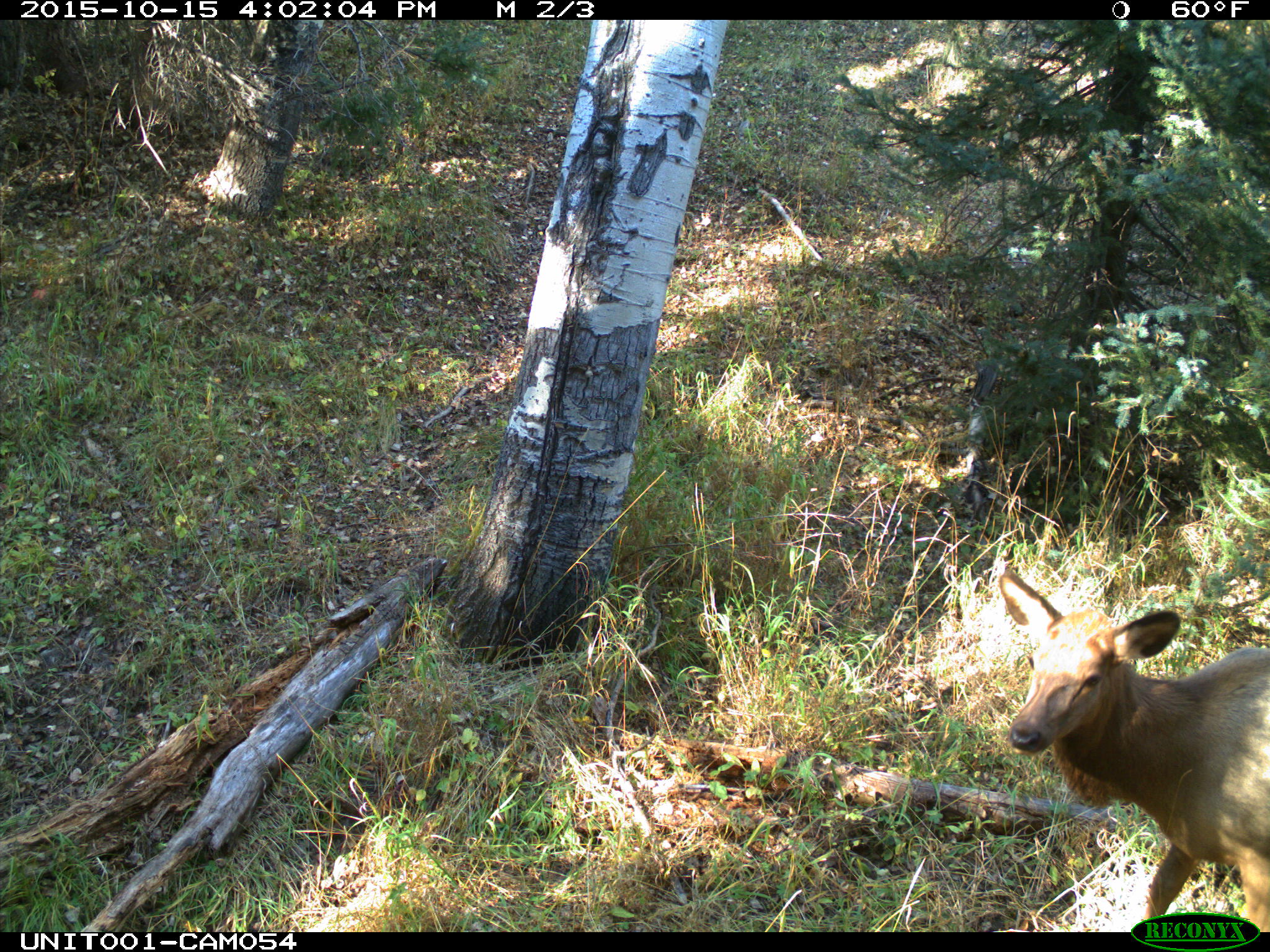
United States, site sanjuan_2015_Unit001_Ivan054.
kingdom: Animalia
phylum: Chordata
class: Mammalia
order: Artiodactyla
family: Cervidae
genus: Cervus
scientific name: Cervus elaphus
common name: red deer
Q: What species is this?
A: Cervus elaphus (red deer).